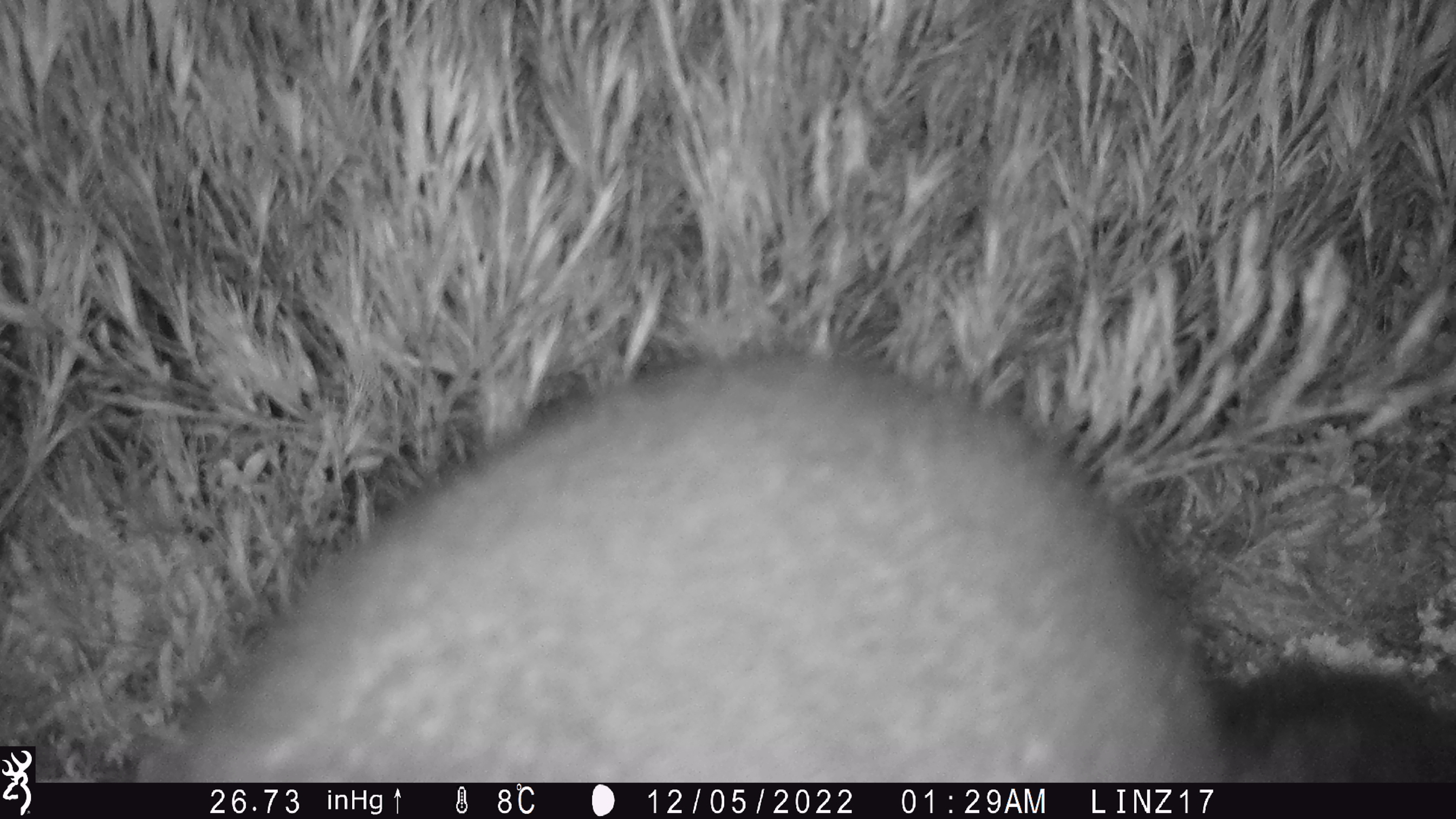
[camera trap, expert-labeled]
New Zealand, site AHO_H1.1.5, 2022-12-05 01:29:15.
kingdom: Animalia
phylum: Chordata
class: Mammalia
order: Diprotodontia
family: Phalangeridae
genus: Trichosurus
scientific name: Trichosurus vulpecula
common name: common brushtail possum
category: possum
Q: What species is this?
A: Possum (common brushtail possum) (Trichosurus vulpecula).